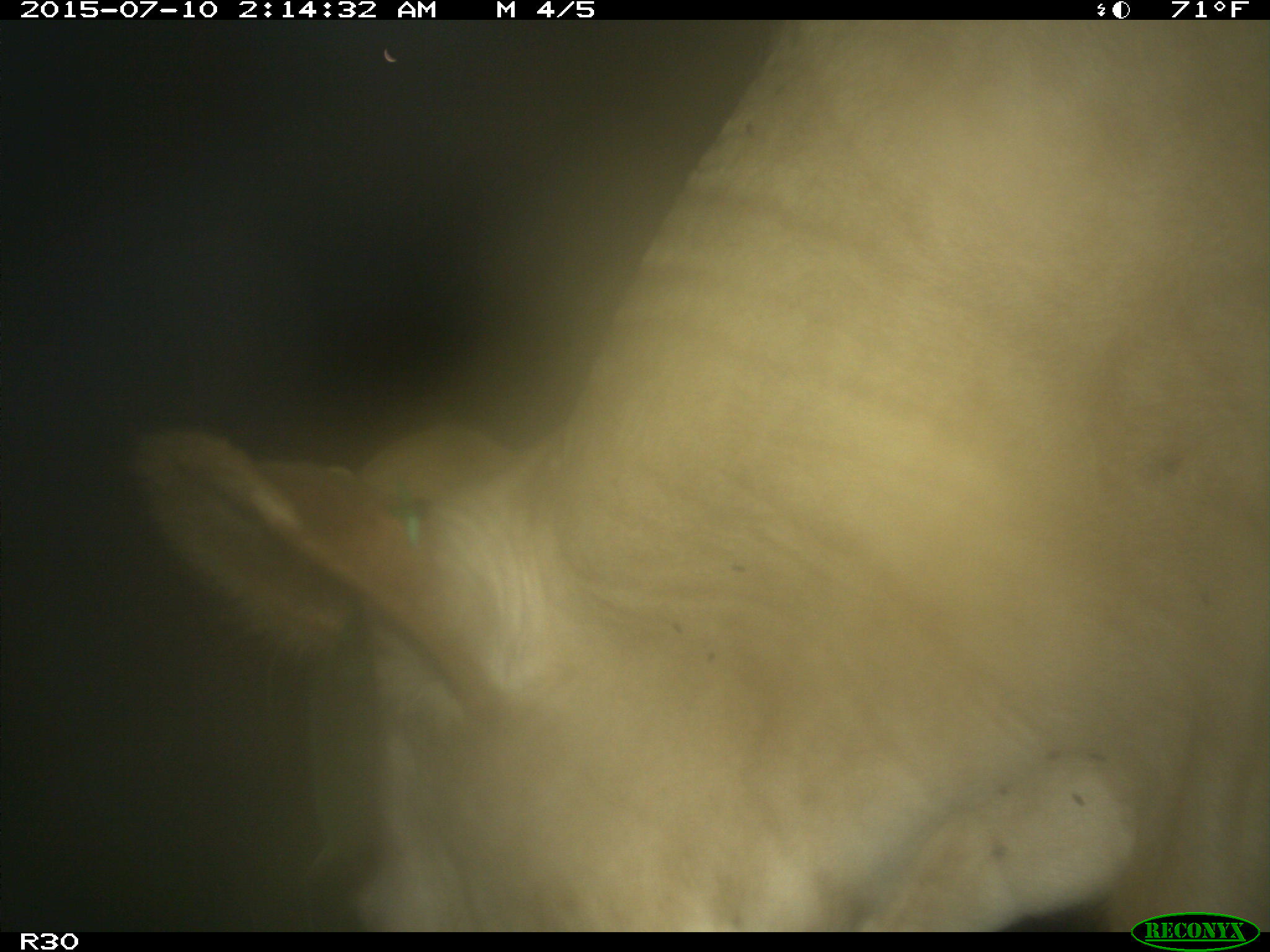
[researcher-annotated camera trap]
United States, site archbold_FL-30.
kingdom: Animalia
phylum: Chordata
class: Mammalia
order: Artiodactyla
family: Bovidae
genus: Bos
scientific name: Bos taurus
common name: domestic cow